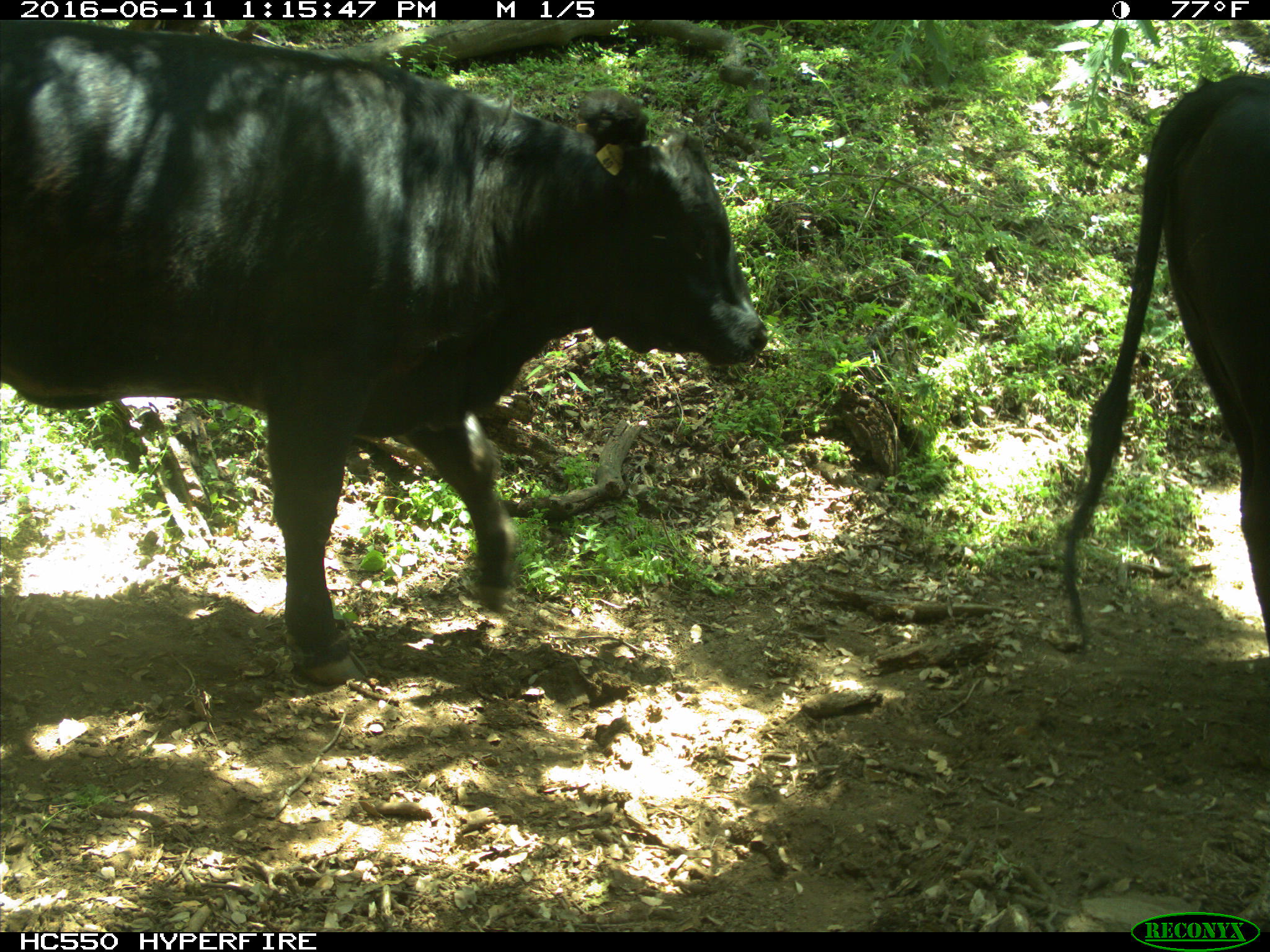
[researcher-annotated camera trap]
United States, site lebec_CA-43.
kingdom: Animalia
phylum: Chordata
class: Mammalia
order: Artiodactyla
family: Bovidae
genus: Bos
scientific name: Bos taurus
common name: domestic cow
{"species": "Bos taurus (domestic cow)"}